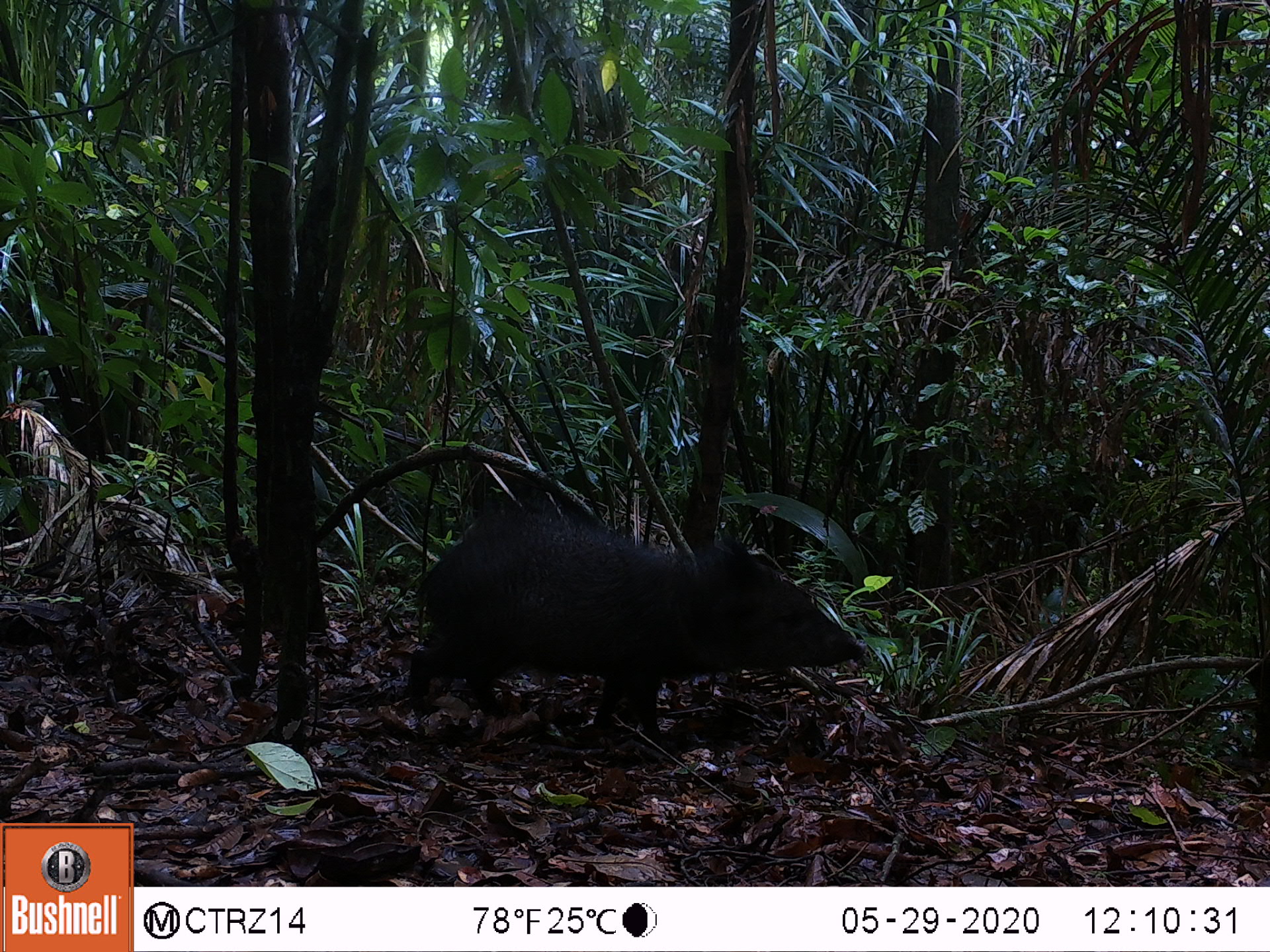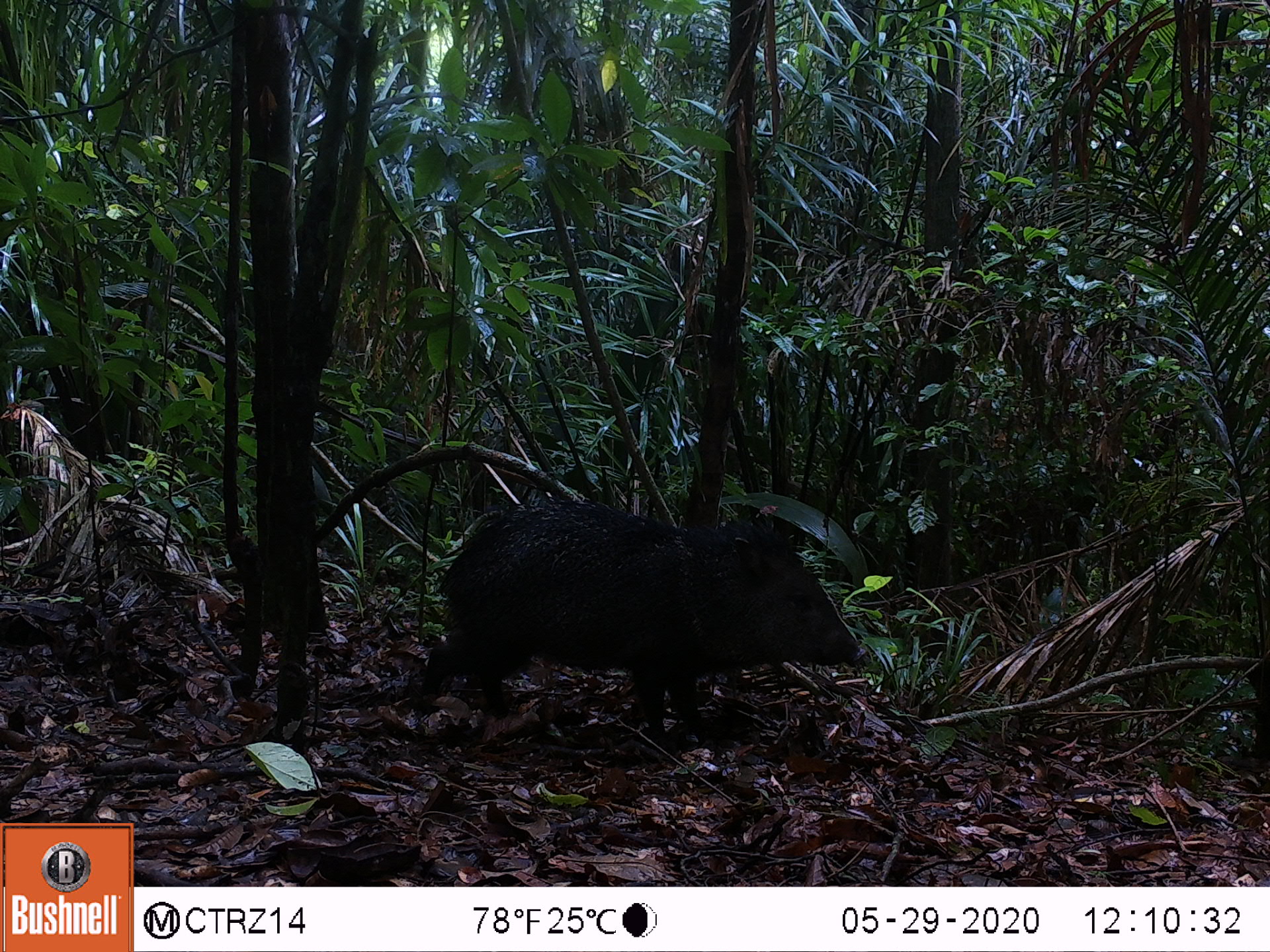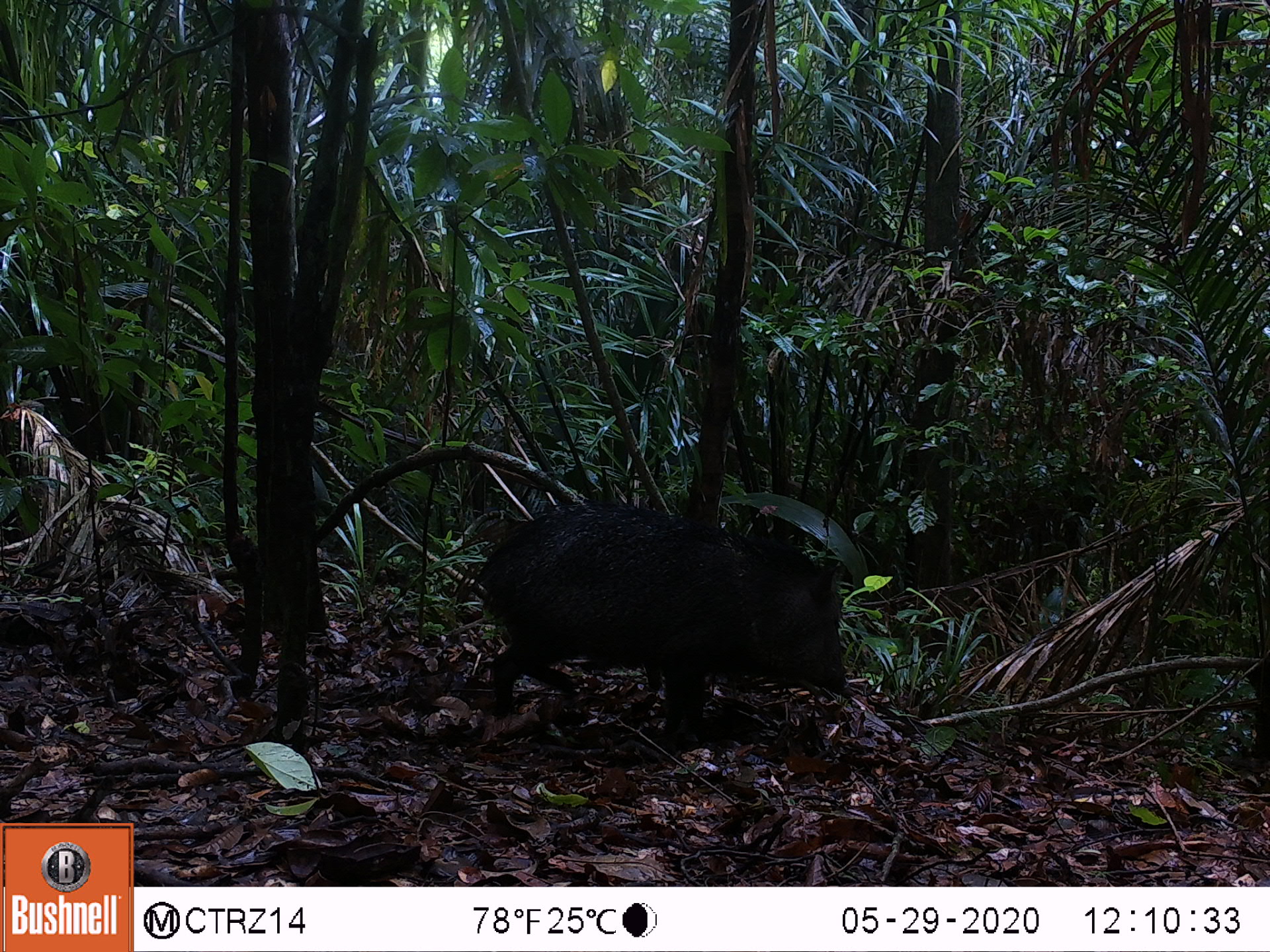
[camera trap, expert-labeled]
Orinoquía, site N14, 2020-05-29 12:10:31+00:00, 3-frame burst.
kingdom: Animalia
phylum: Chordata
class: Mammalia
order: Artiodactyla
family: Tayassuidae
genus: Pecari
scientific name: Pecari tajacu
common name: collared peccary